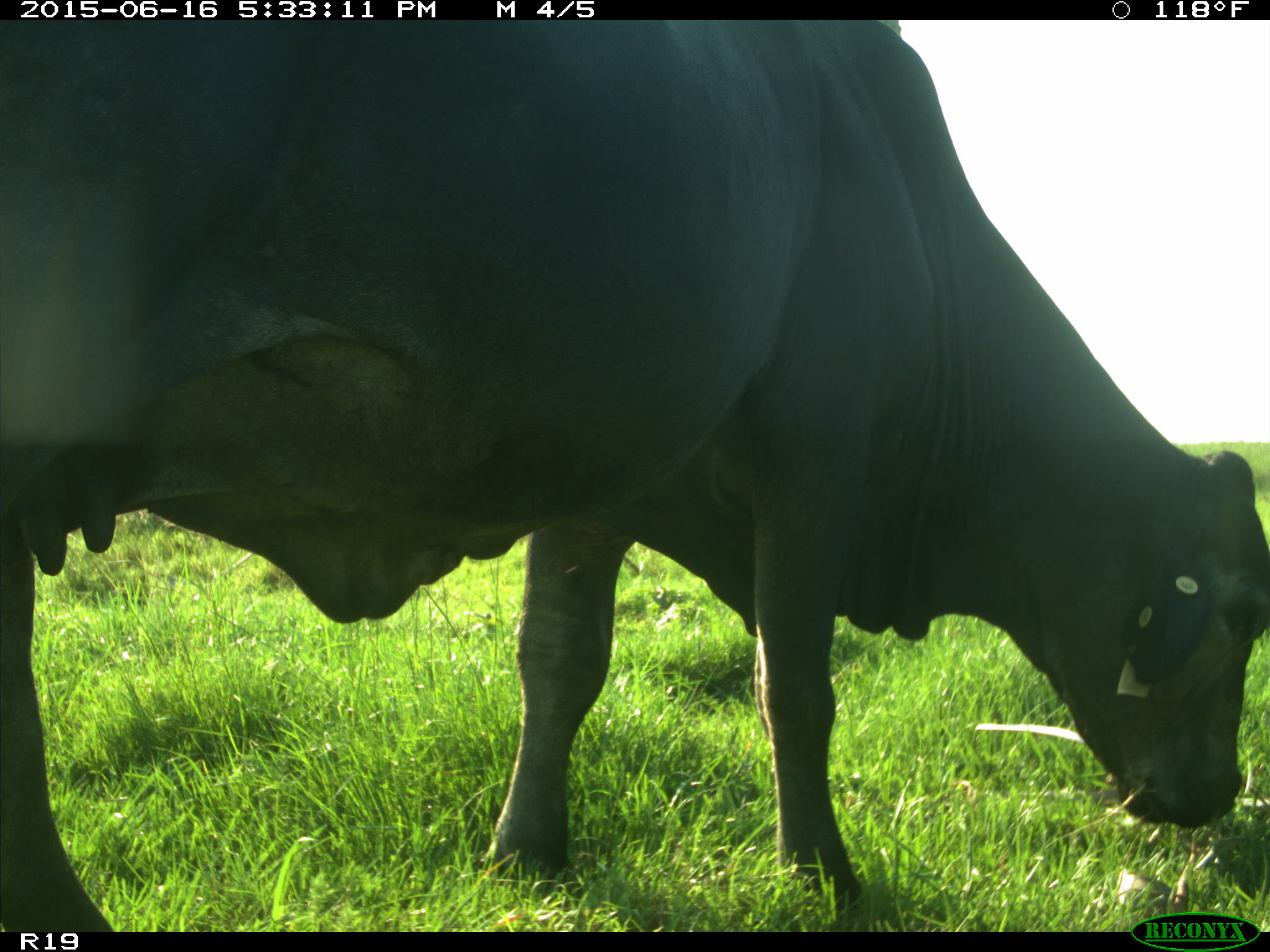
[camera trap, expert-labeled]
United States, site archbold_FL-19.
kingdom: Animalia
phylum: Chordata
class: Mammalia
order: Artiodactyla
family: Bovidae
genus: Bos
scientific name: Bos taurus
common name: domestic cow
Bos taurus (domestic cow).